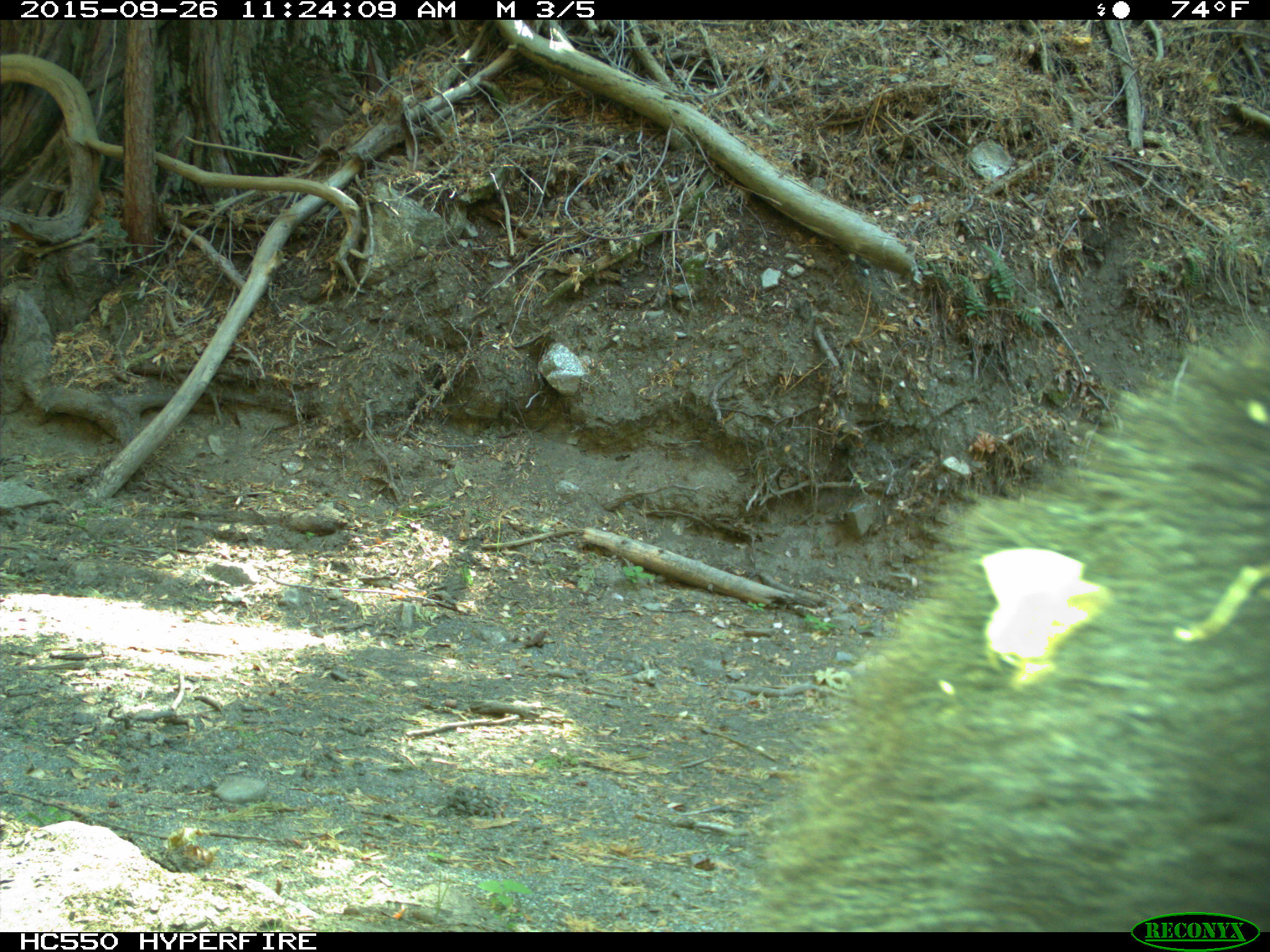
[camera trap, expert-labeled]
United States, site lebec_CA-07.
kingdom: Animalia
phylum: Chordata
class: Mammalia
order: Carnivora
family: Ursidae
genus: Ursus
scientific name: Ursus americanus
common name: american black bear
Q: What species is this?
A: Ursus americanus (american black bear).